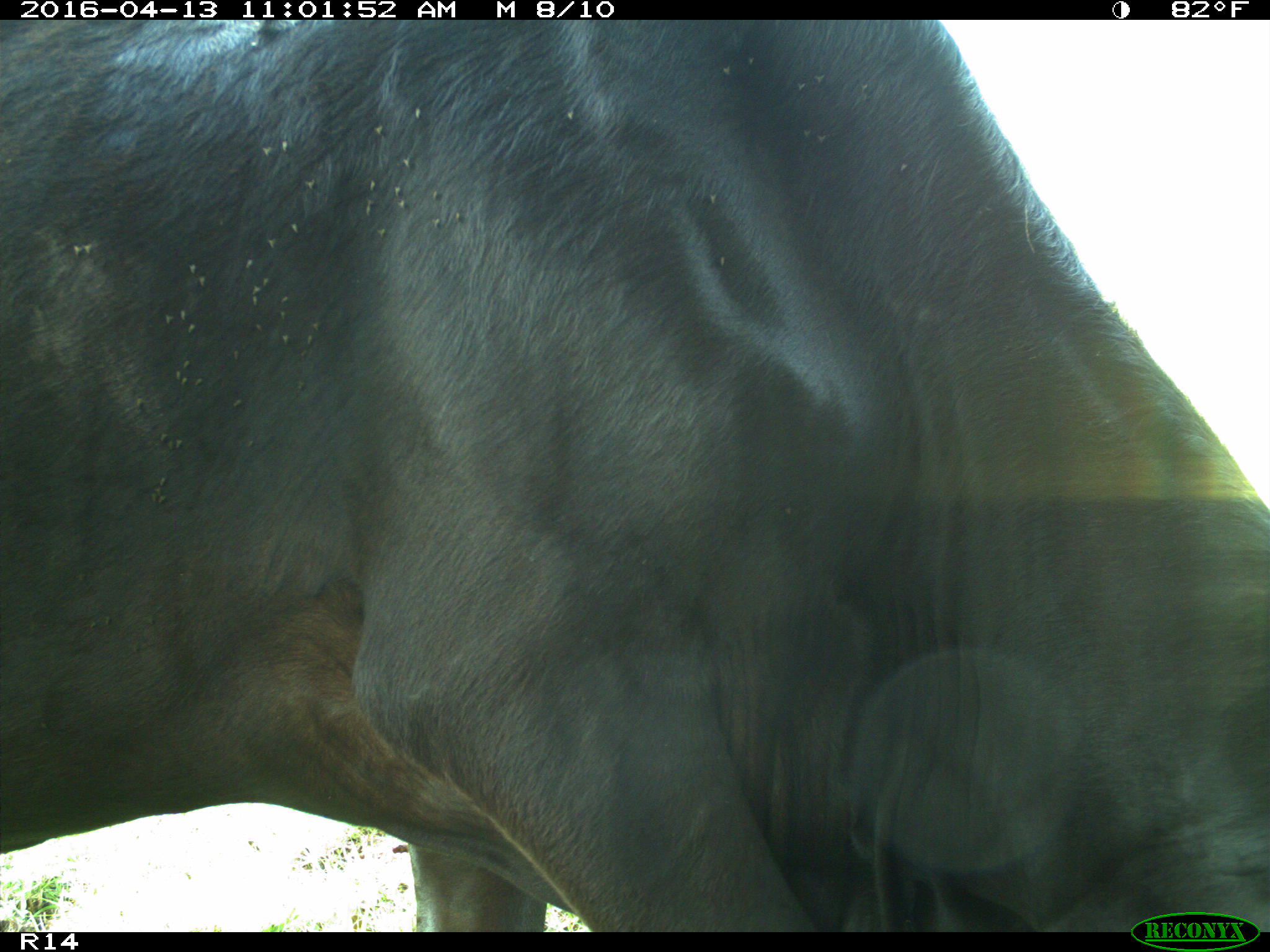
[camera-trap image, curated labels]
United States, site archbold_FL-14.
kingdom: Animalia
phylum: Chordata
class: Mammalia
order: Artiodactyla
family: Bovidae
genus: Bos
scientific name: Bos taurus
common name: domestic cow